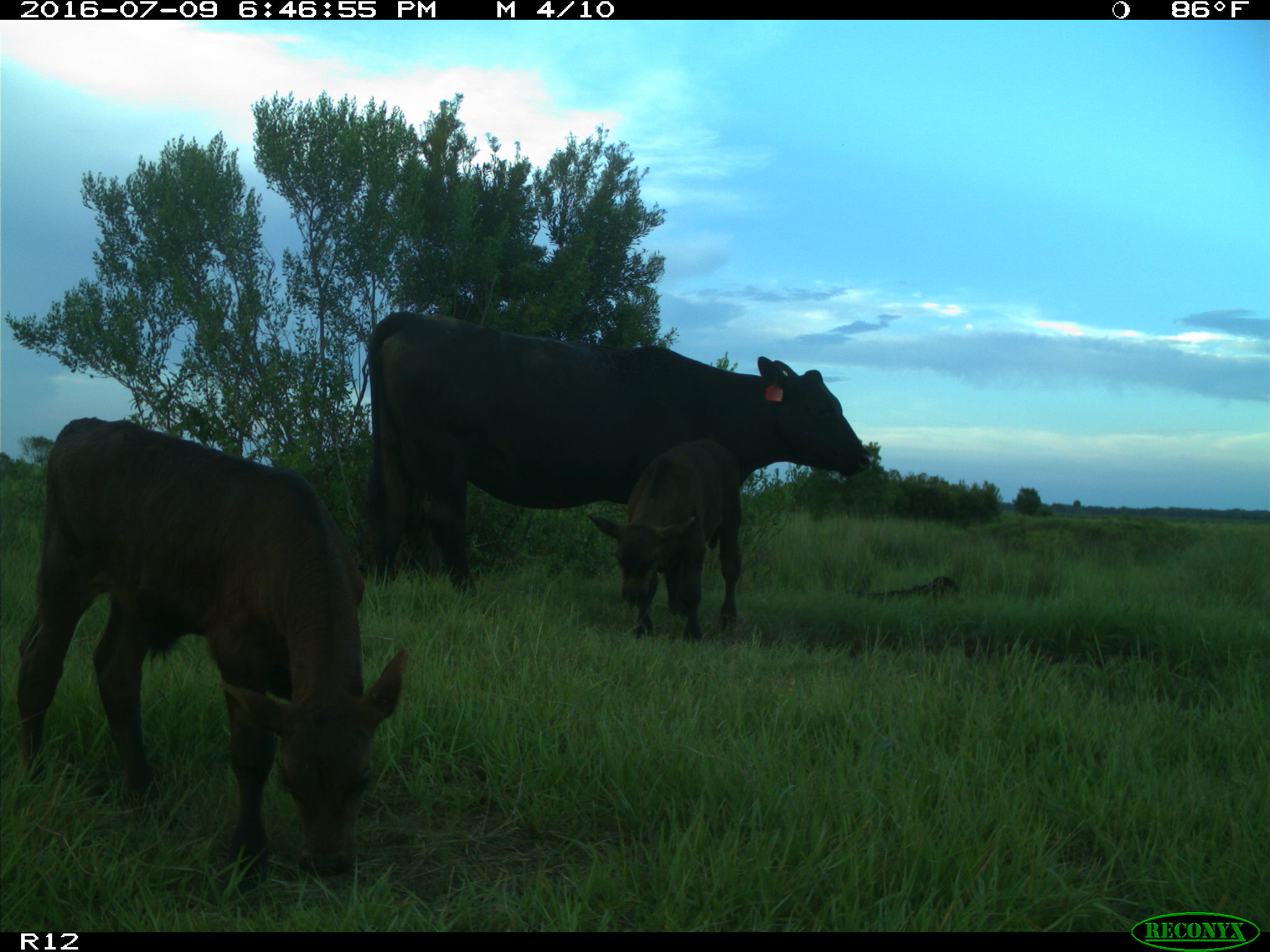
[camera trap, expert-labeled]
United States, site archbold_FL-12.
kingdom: Animalia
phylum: Chordata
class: Mammalia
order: Artiodactyla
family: Bovidae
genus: Bos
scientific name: Bos taurus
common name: domestic cow